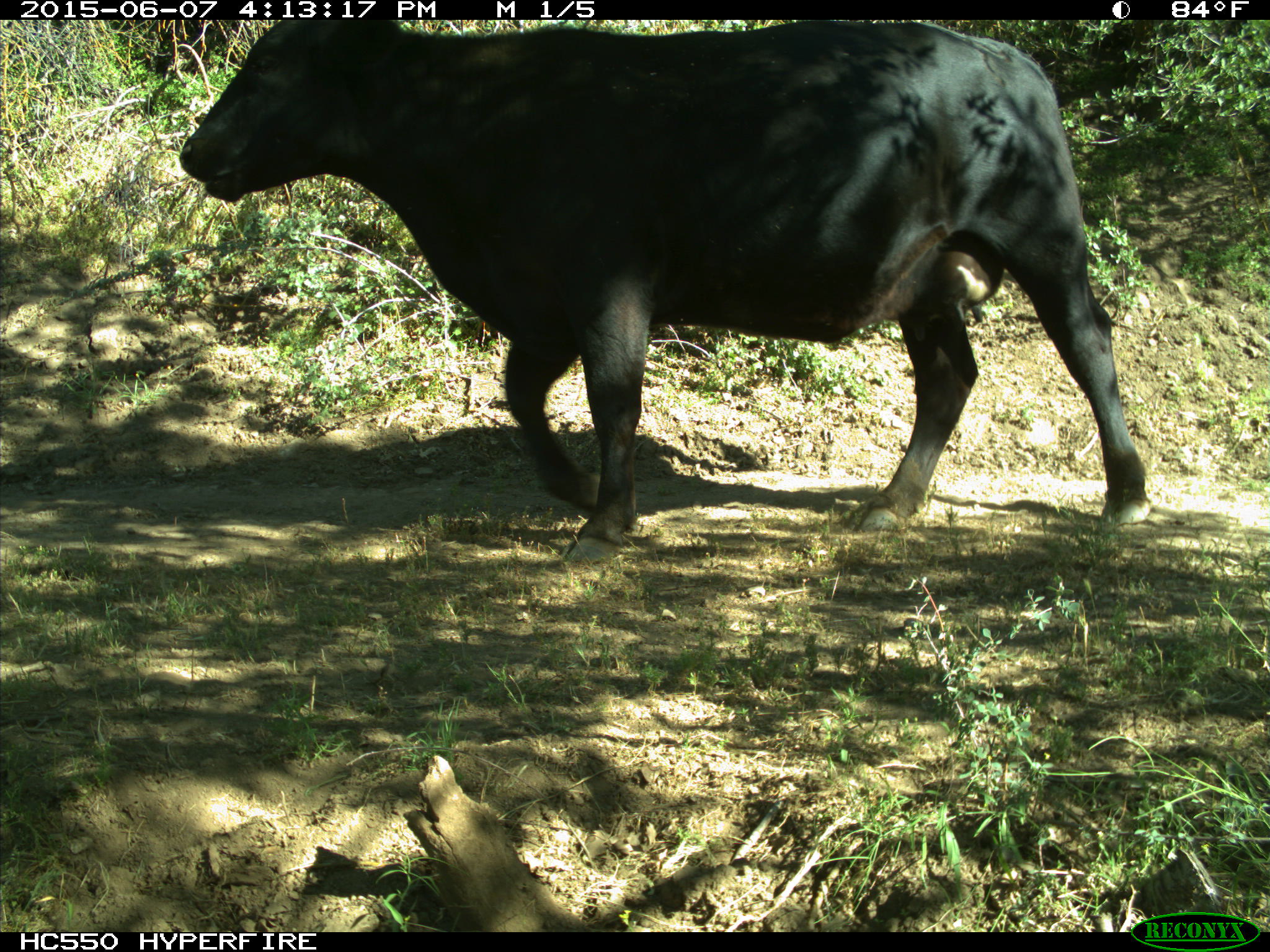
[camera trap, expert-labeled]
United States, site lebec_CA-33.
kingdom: Animalia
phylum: Chordata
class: Mammalia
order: Artiodactyla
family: Bovidae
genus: Bos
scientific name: Bos taurus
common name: domestic cow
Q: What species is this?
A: Bos taurus (domestic cow).